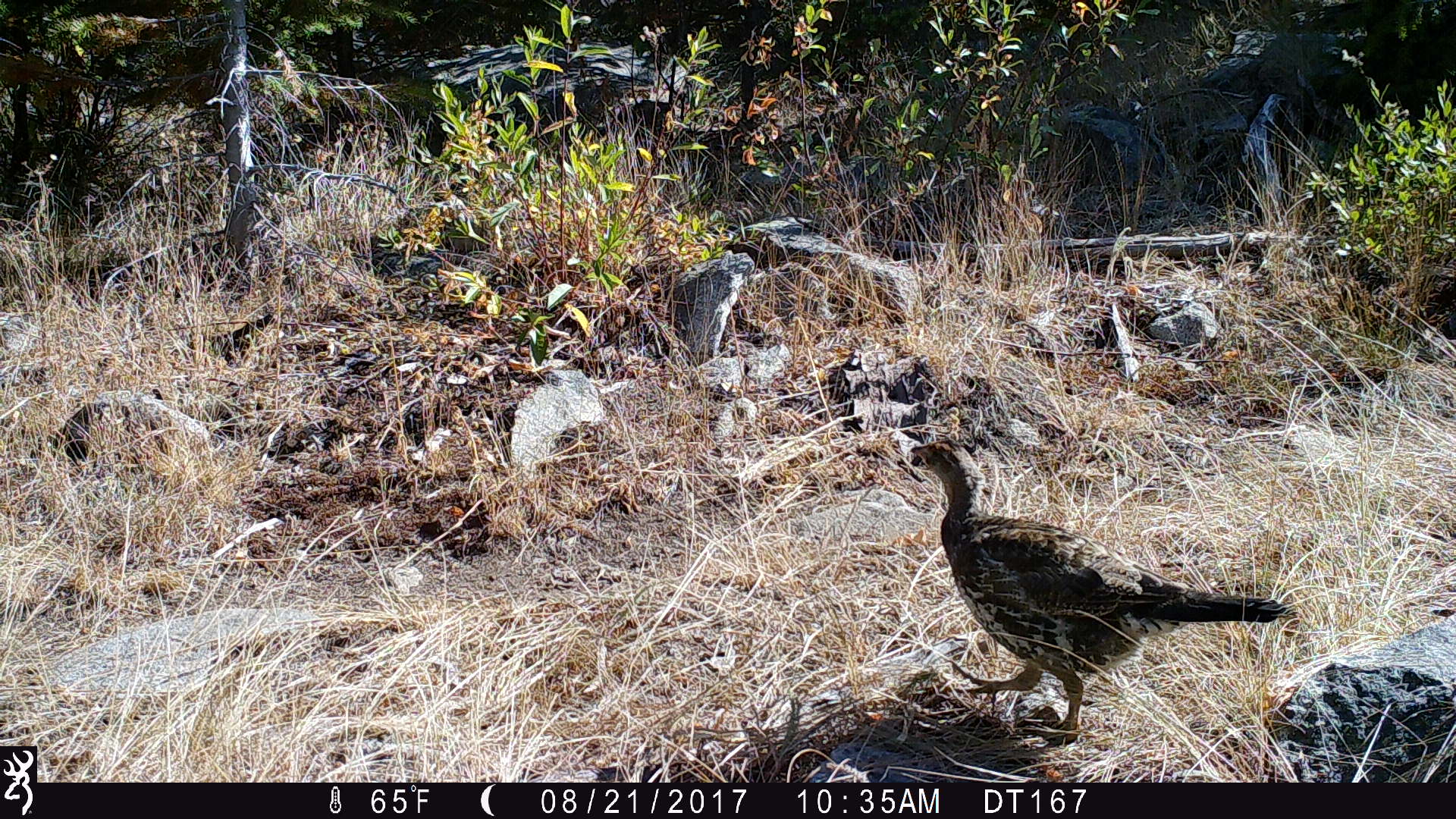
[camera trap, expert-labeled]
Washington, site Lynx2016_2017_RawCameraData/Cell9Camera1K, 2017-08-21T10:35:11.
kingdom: Animalia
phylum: Chordata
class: Aves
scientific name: Aves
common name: birds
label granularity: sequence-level